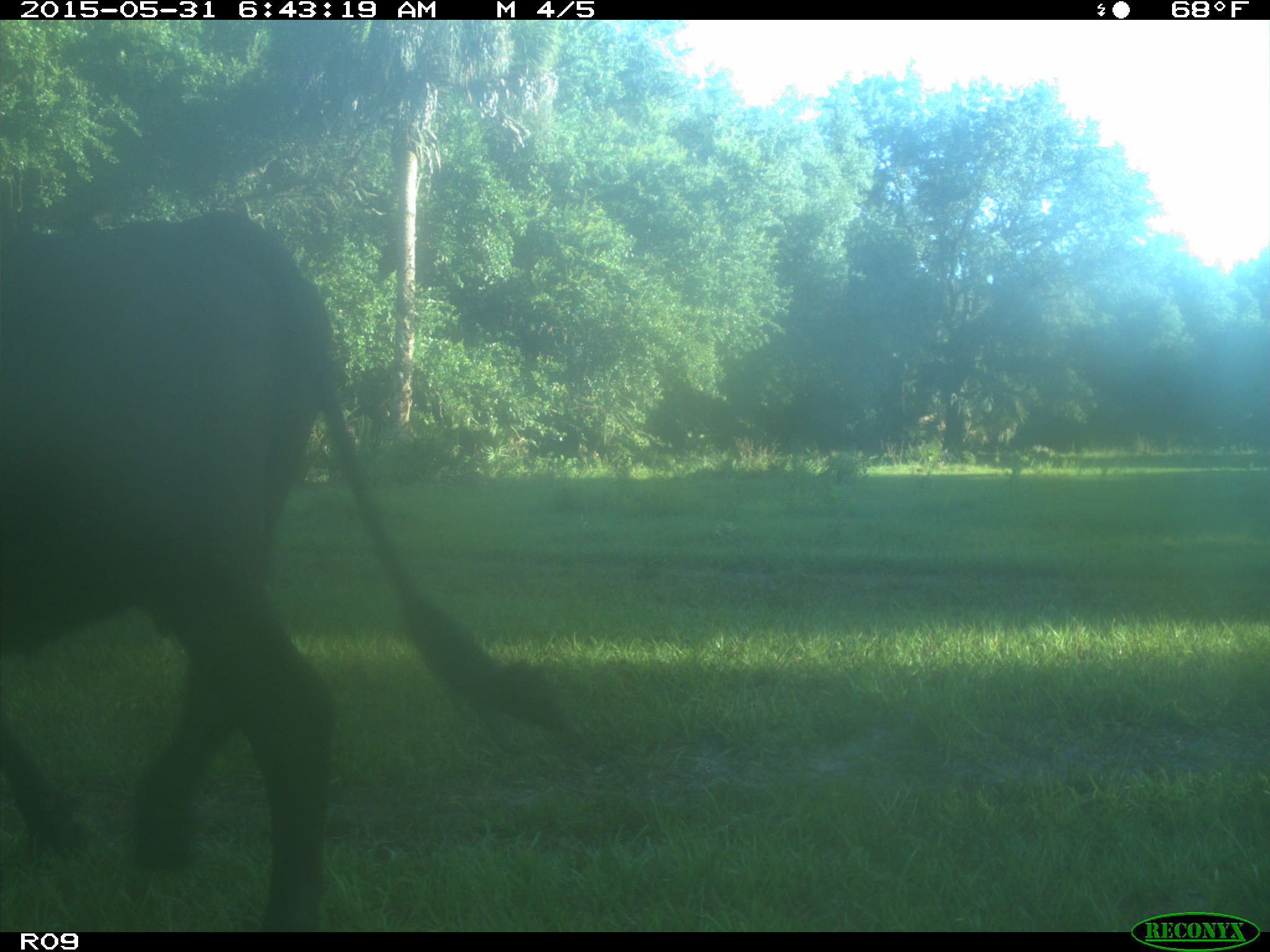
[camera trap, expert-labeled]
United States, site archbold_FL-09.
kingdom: Animalia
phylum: Chordata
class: Mammalia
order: Artiodactyla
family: Bovidae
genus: Bos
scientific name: Bos taurus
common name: domestic cow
Bos taurus (domestic cow).